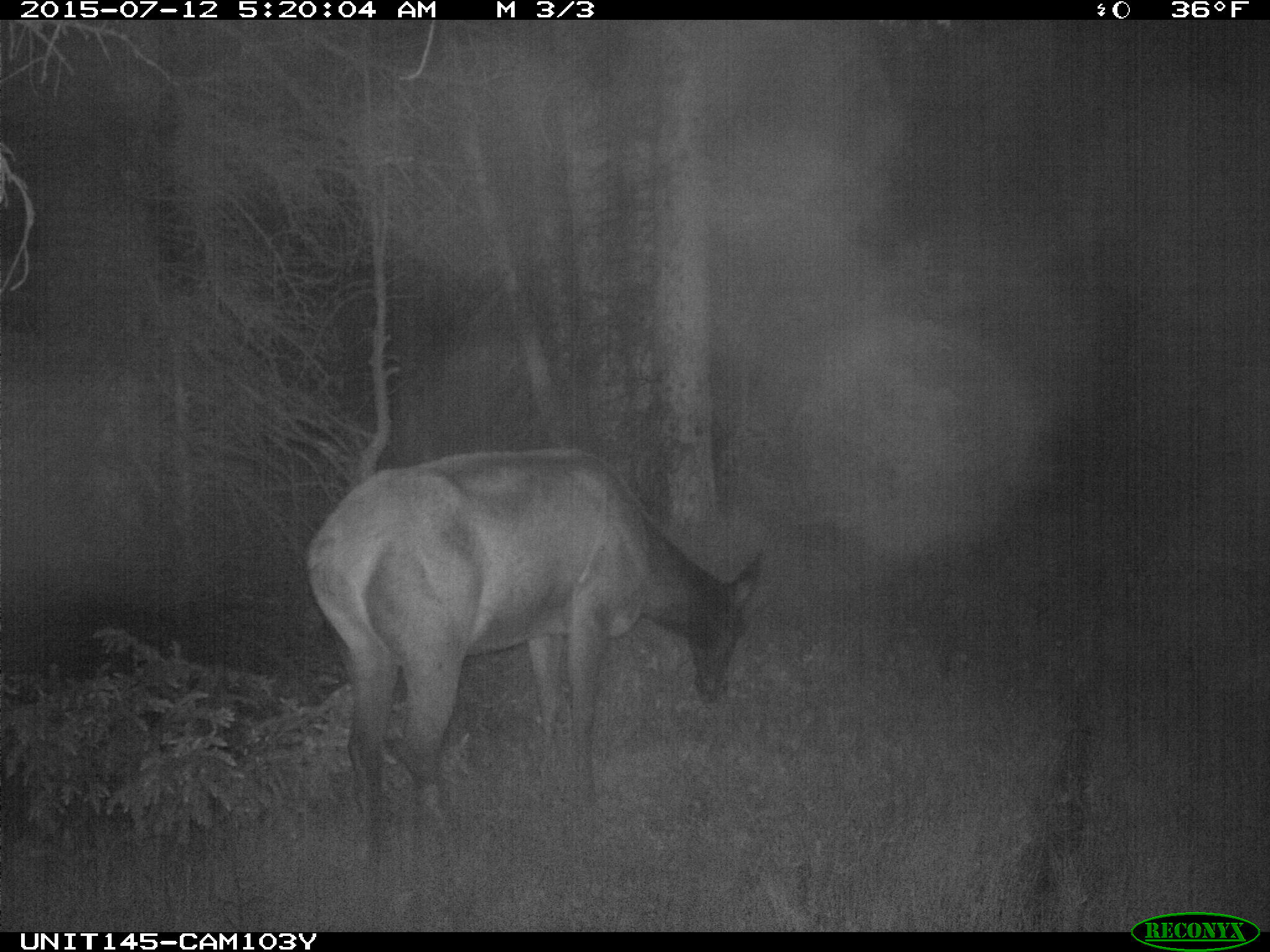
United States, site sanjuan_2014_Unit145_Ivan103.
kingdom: Animalia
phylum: Chordata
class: Mammalia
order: Artiodactyla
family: Cervidae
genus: Cervus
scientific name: Cervus elaphus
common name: red deer